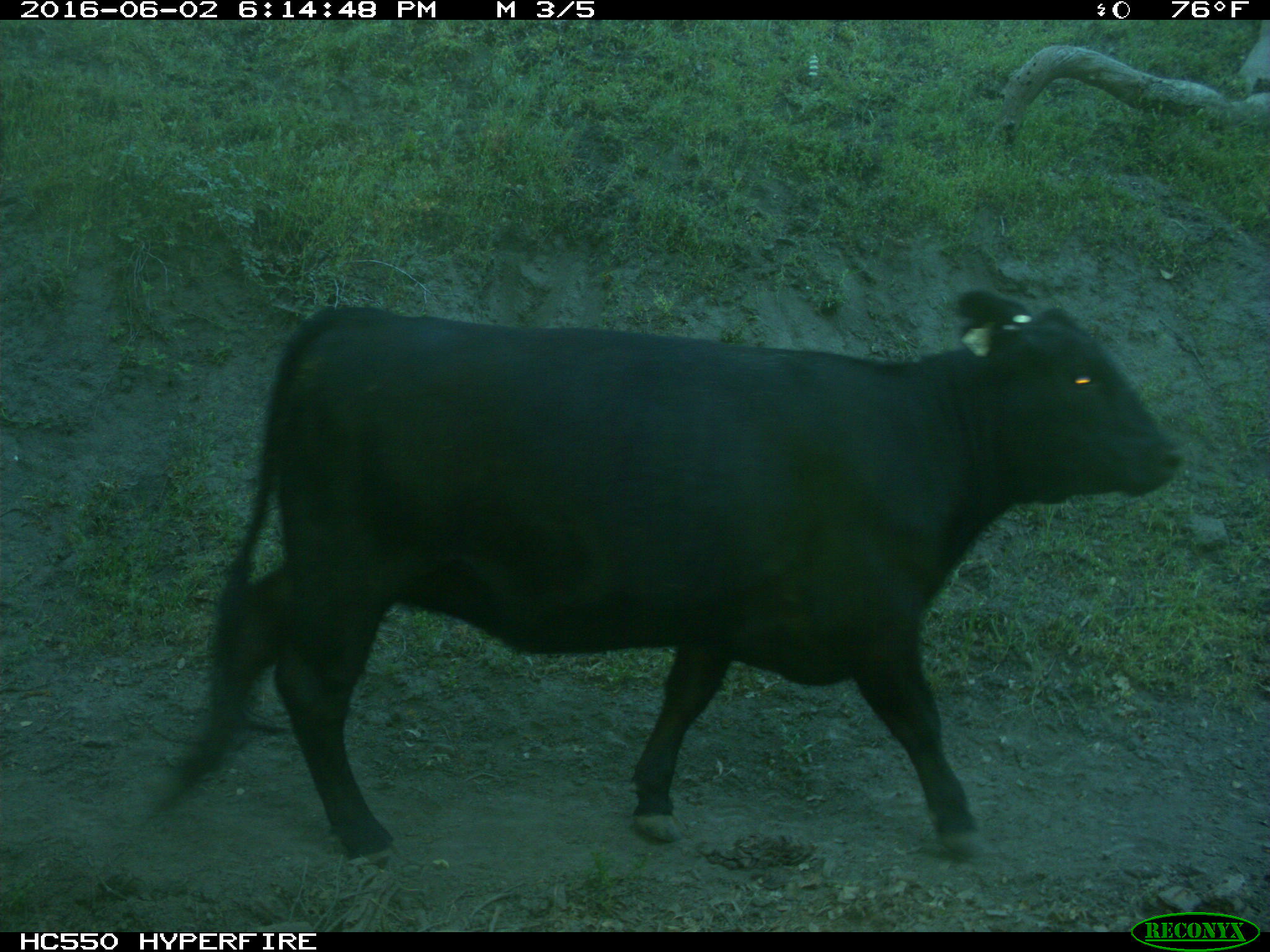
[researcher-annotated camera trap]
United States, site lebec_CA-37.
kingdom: Animalia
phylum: Chordata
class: Mammalia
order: Artiodactyla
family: Bovidae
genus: Bos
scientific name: Bos taurus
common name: domestic cow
Bos taurus (domestic cow).